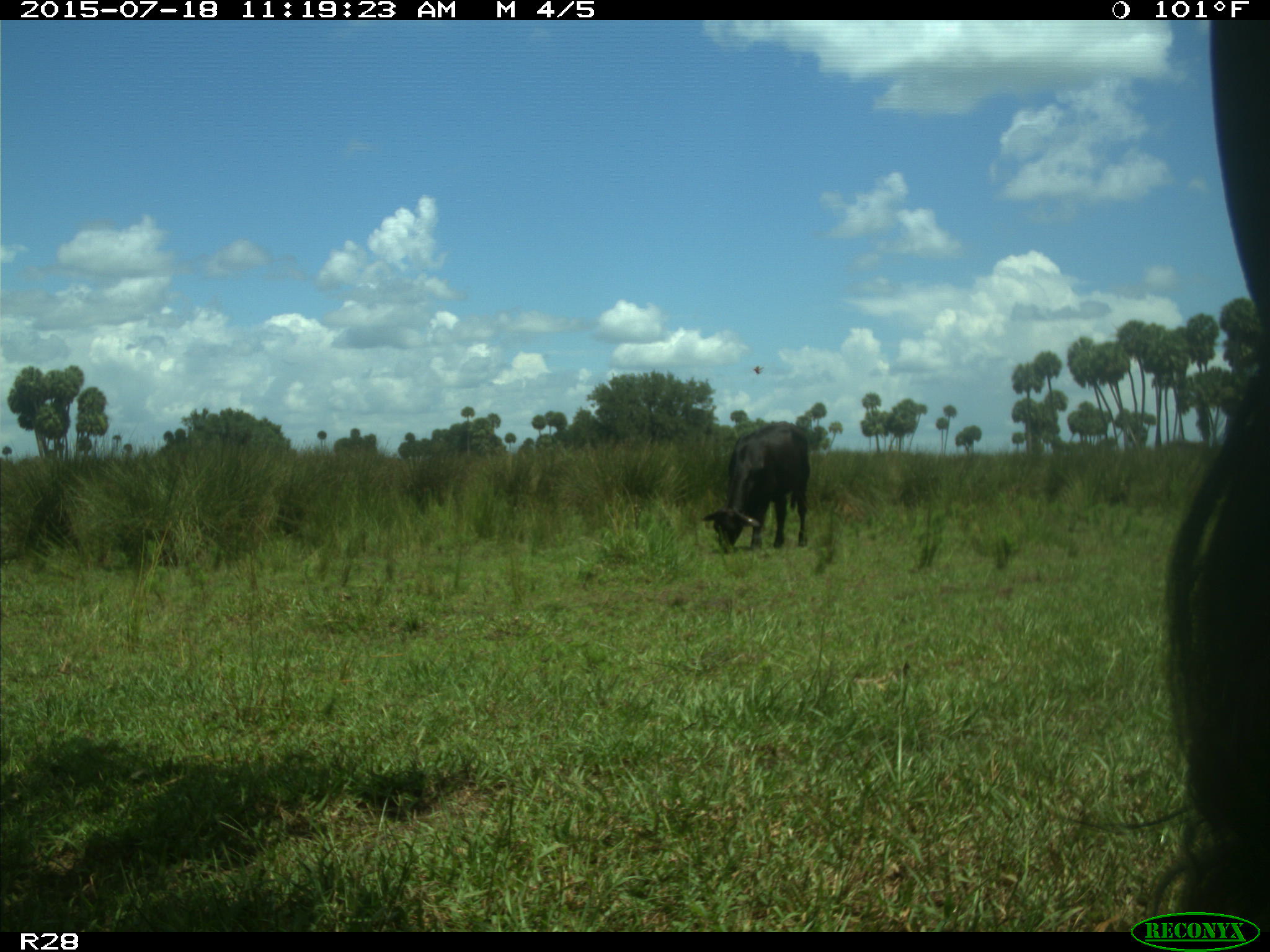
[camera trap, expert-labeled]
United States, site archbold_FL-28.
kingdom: Animalia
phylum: Chordata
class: Mammalia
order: Artiodactyla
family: Bovidae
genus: Bos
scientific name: Bos taurus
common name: domestic cow